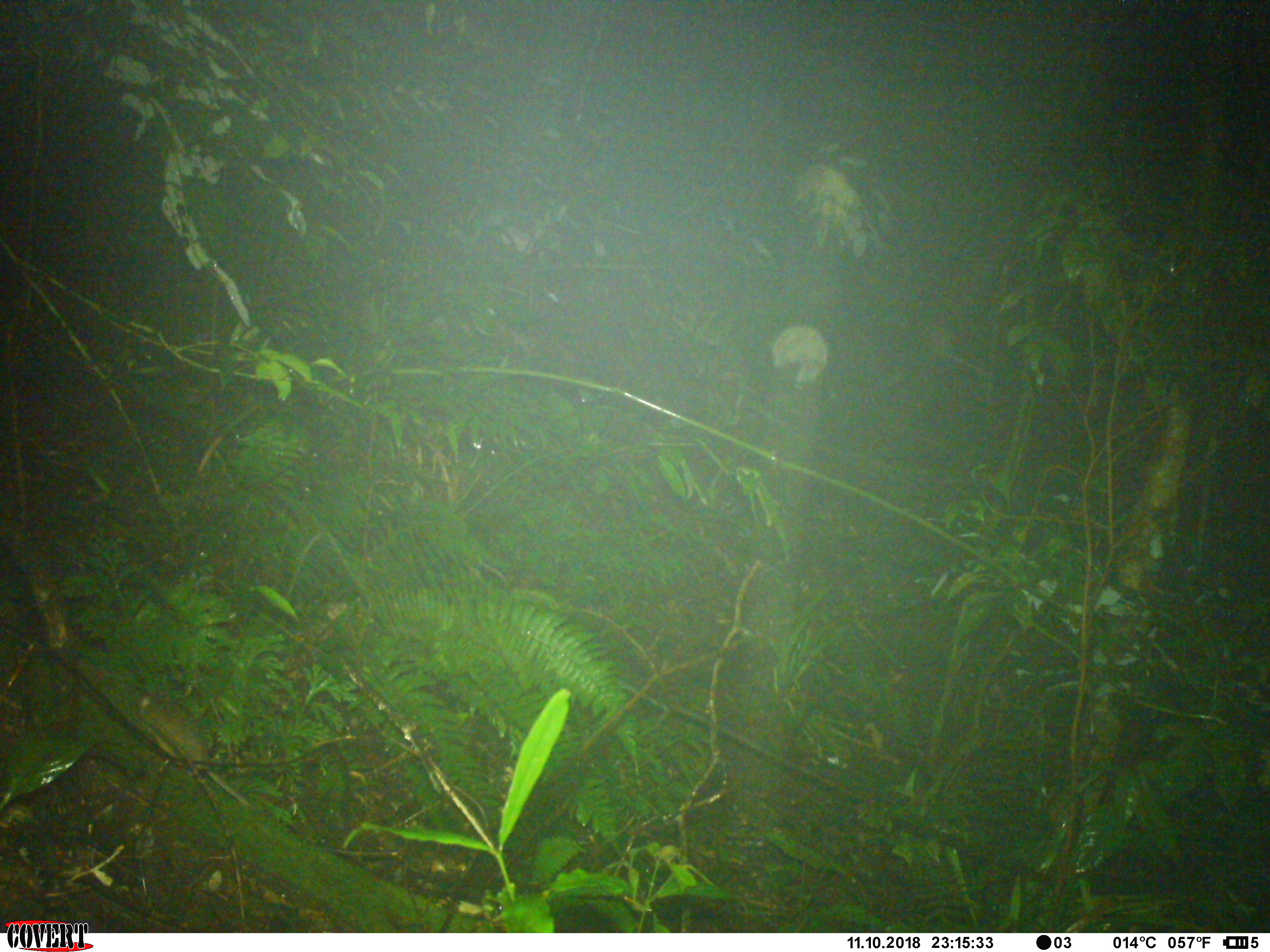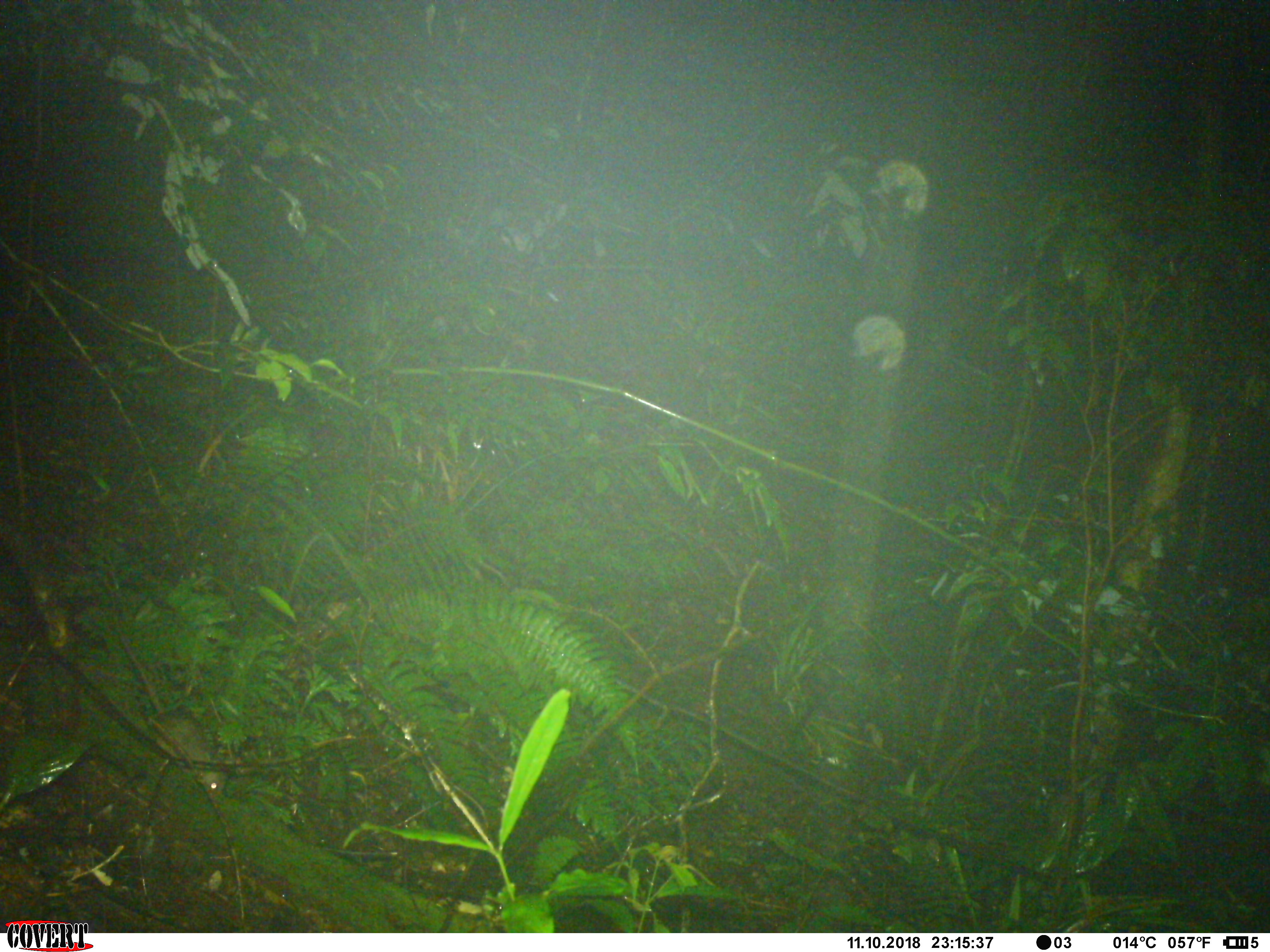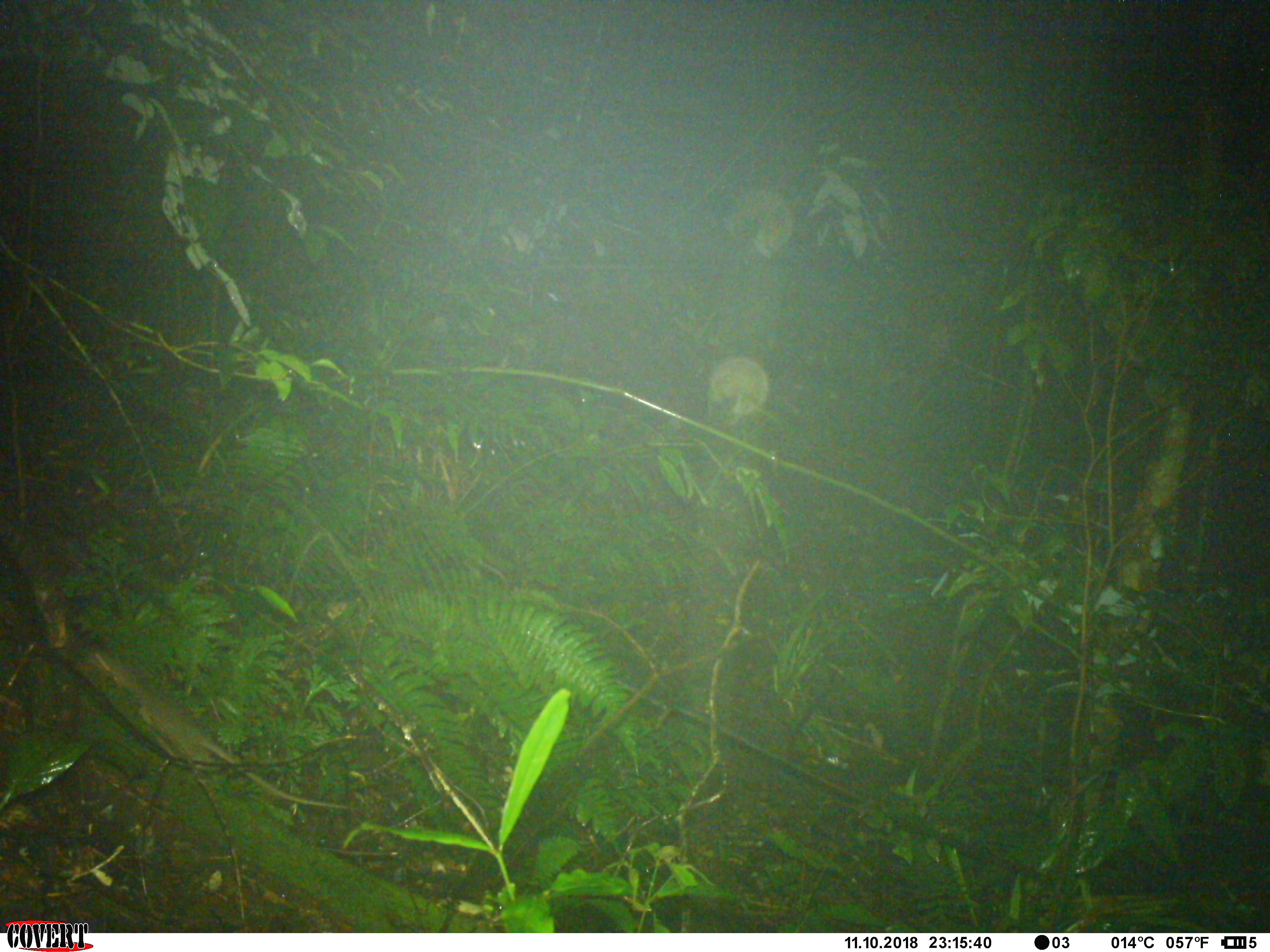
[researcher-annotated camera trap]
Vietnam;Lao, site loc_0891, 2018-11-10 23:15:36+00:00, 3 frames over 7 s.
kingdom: Animalia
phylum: Chordata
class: Mammalia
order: Rodentia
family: Muridae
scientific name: Muridae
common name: old-world mice and rats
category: unidentified murid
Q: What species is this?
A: Unidentified murid (old-world mice and rats) (Muridae).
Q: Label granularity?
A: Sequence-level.